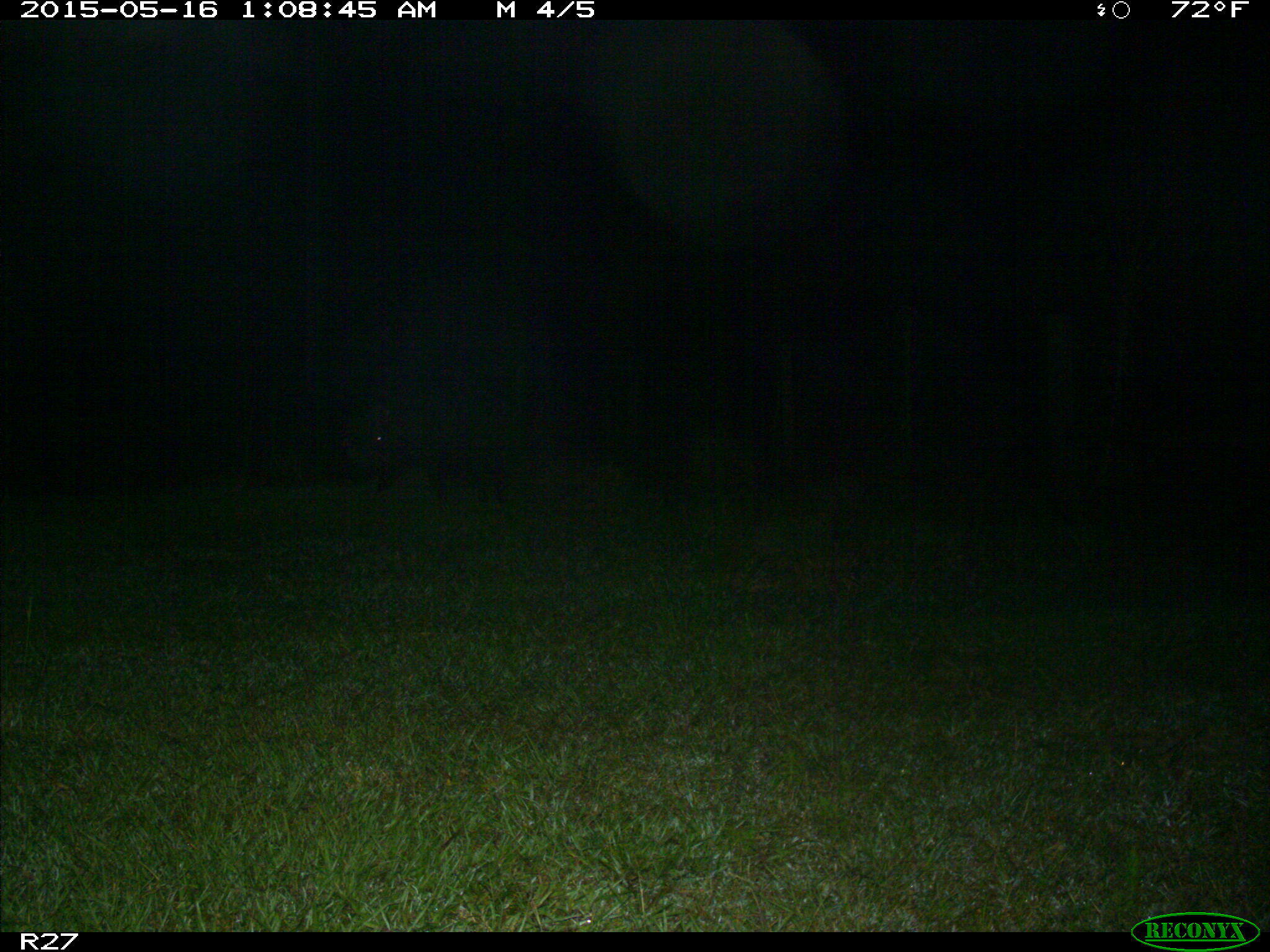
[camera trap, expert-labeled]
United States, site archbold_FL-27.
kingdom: Animalia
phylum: Chordata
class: Mammalia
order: Artiodactyla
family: Suidae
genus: Sus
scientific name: Sus scrofa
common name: wild boar